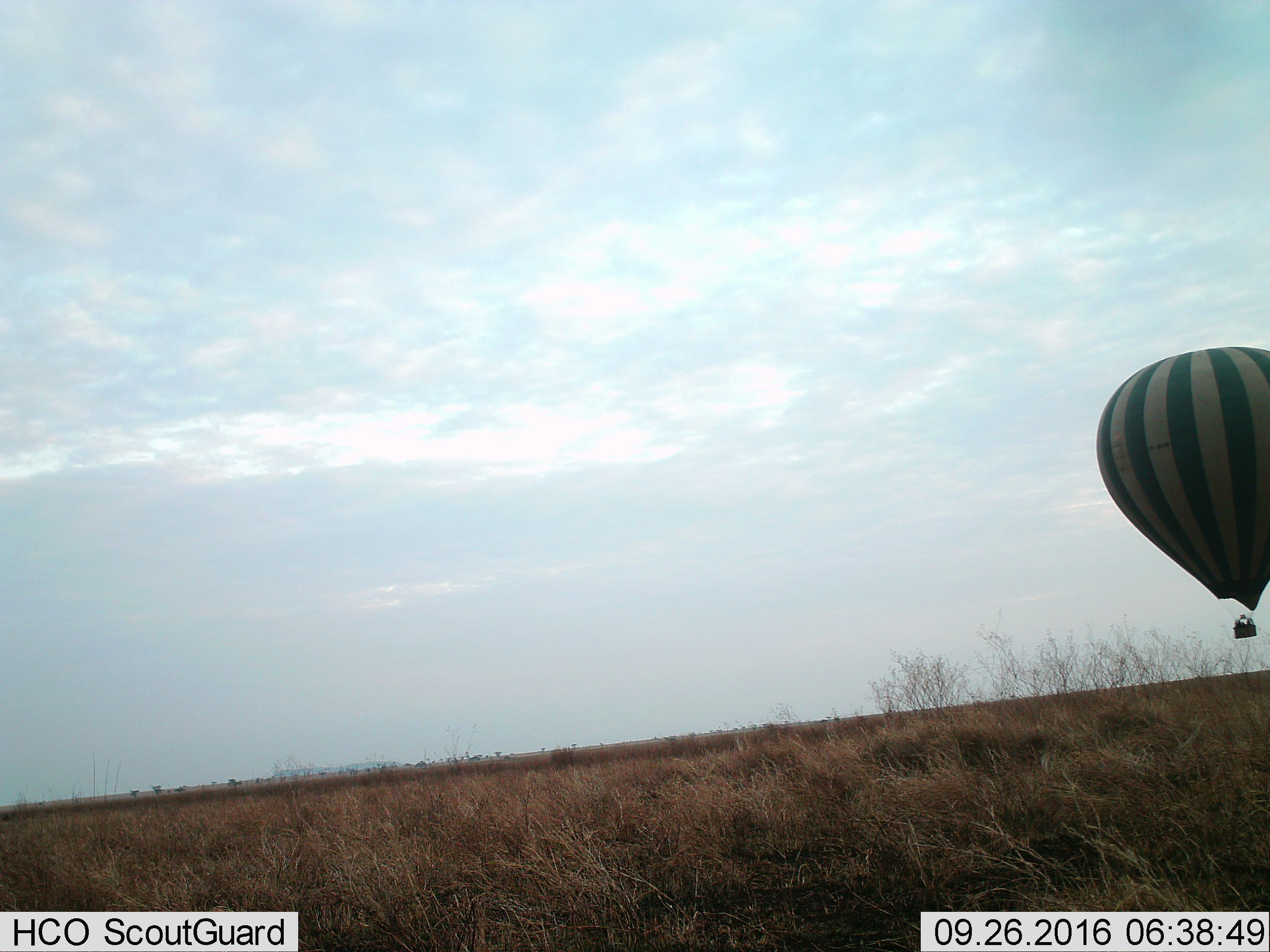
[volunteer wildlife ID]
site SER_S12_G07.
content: unidentified animal